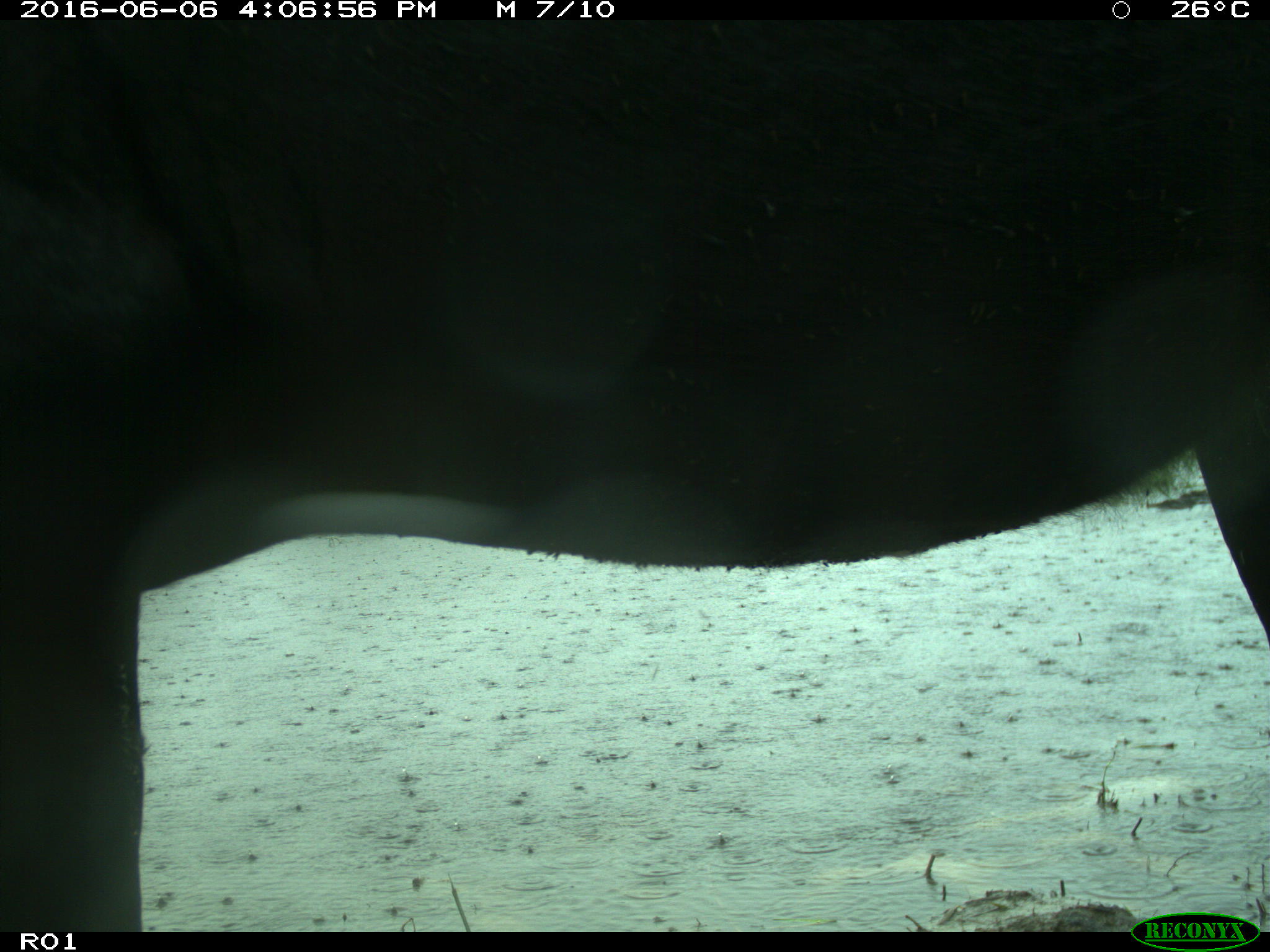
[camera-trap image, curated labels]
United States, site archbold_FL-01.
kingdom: Animalia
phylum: Chordata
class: Mammalia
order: Artiodactyla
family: Bovidae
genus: Bos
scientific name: Bos taurus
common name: domestic cow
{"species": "Bos taurus (domestic cow)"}